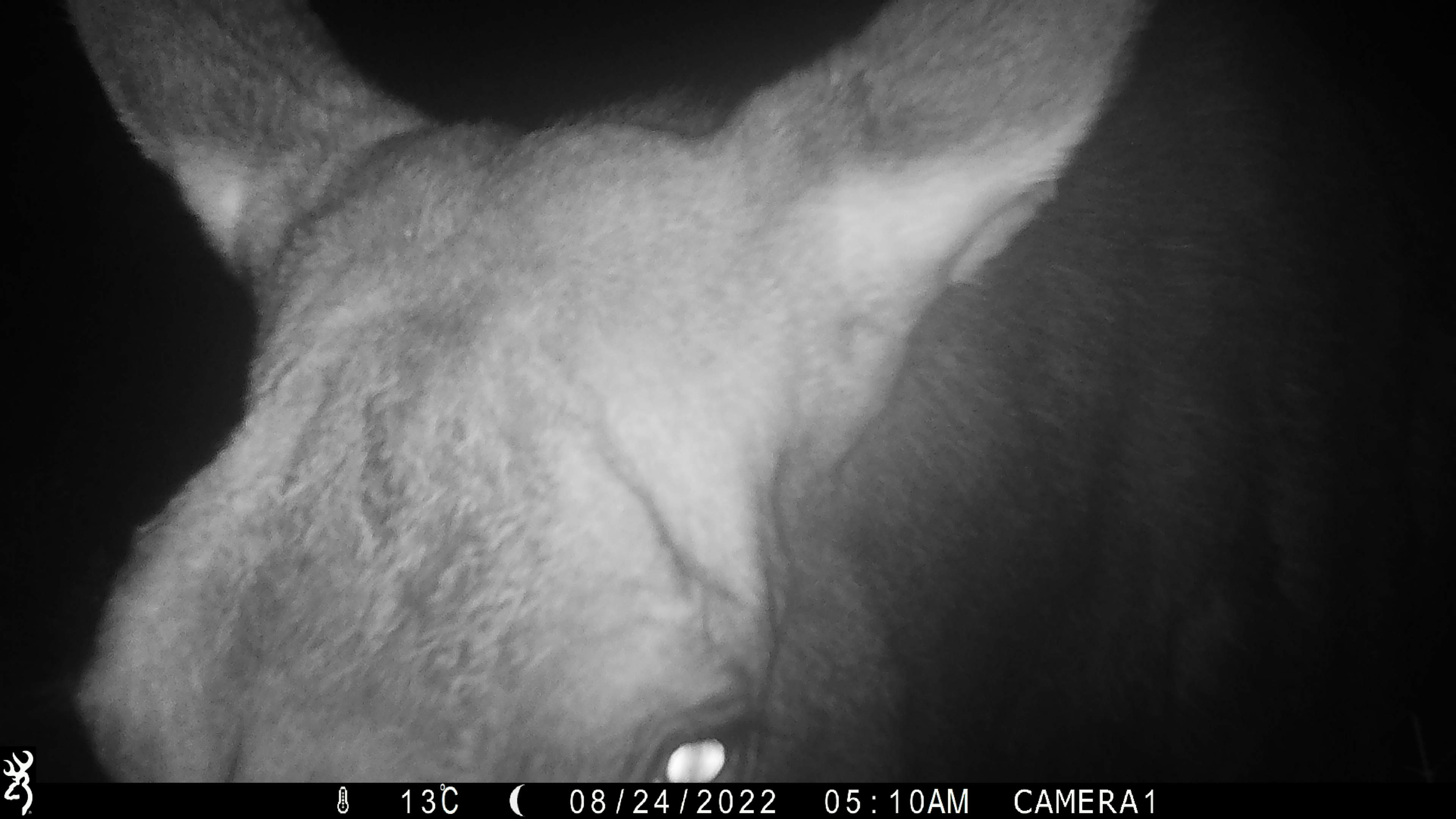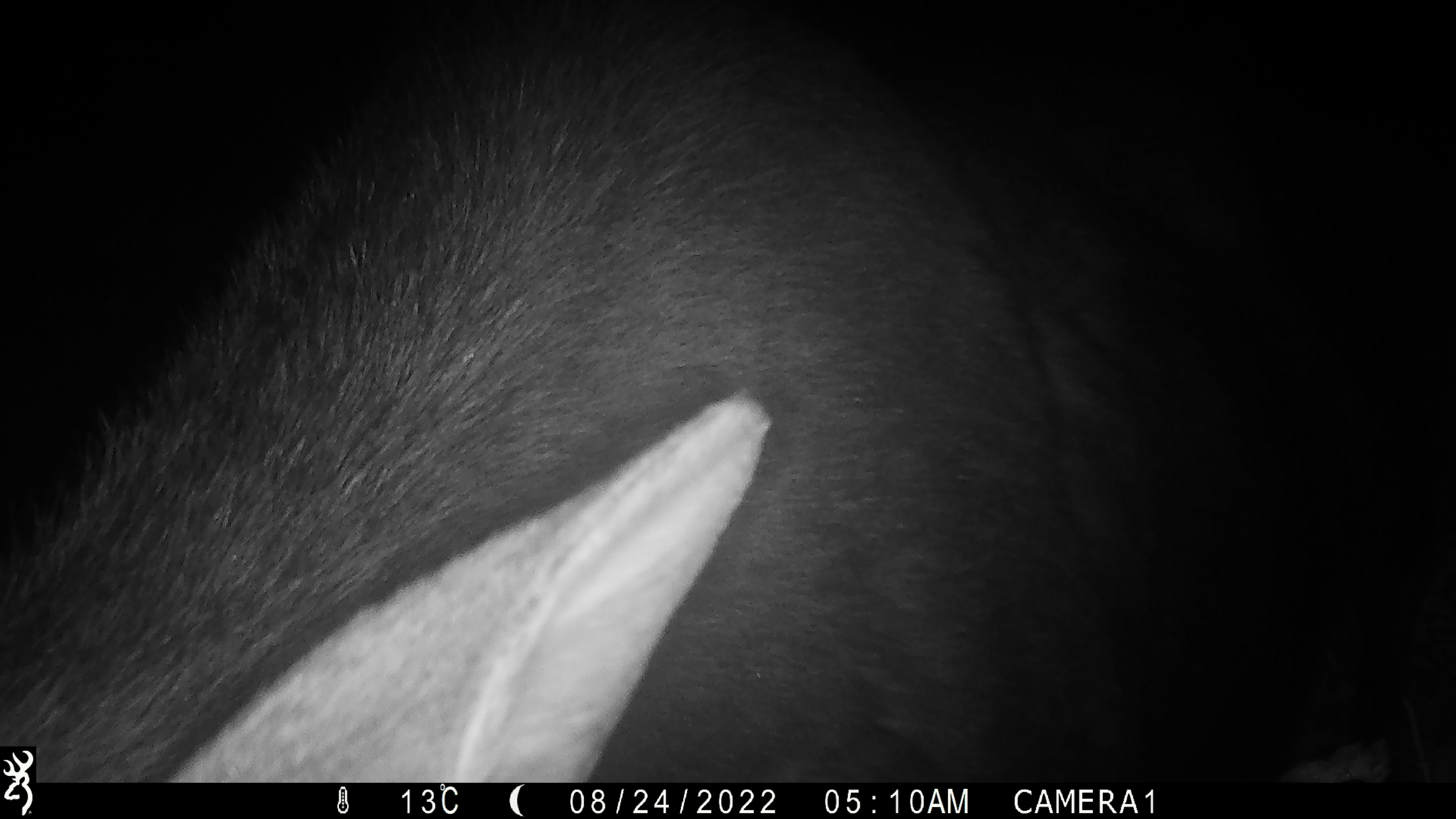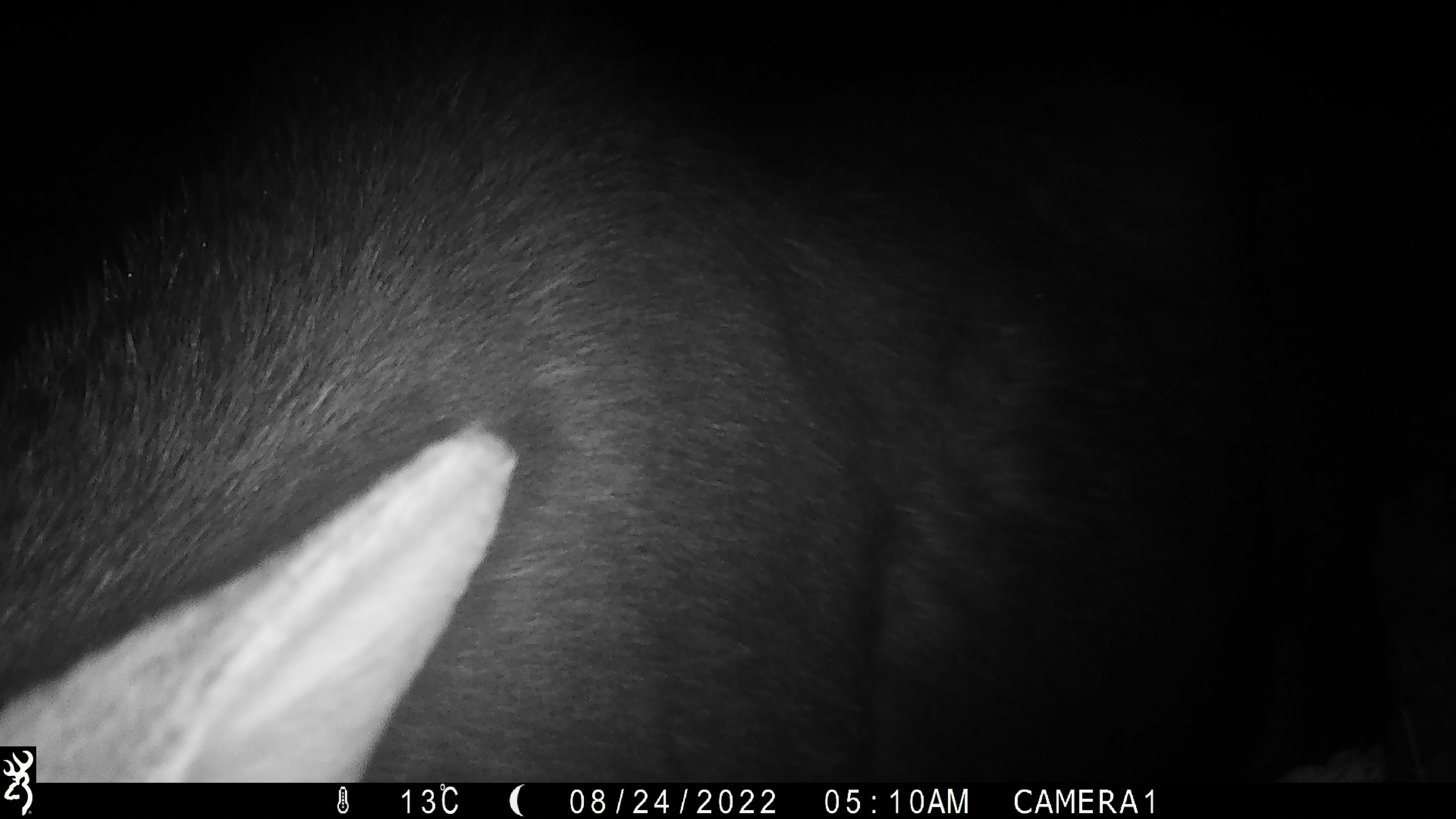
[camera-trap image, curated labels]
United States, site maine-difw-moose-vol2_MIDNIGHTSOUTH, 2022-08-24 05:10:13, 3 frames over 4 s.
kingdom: Animalia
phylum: Chordata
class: Mammalia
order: Artiodactyla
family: Cervidae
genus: Alces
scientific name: Alces alces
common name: moose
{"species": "moose (Alces alces)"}